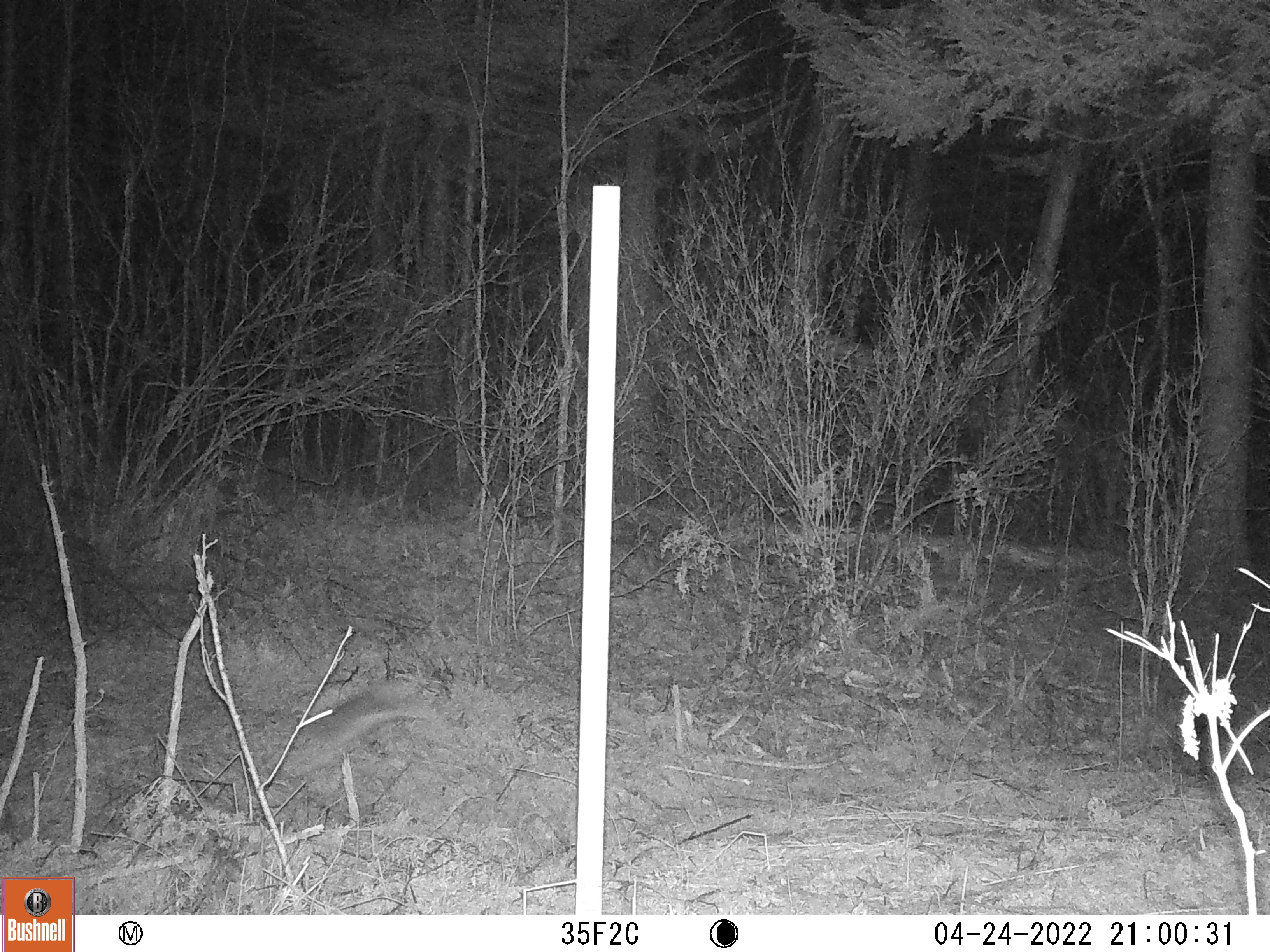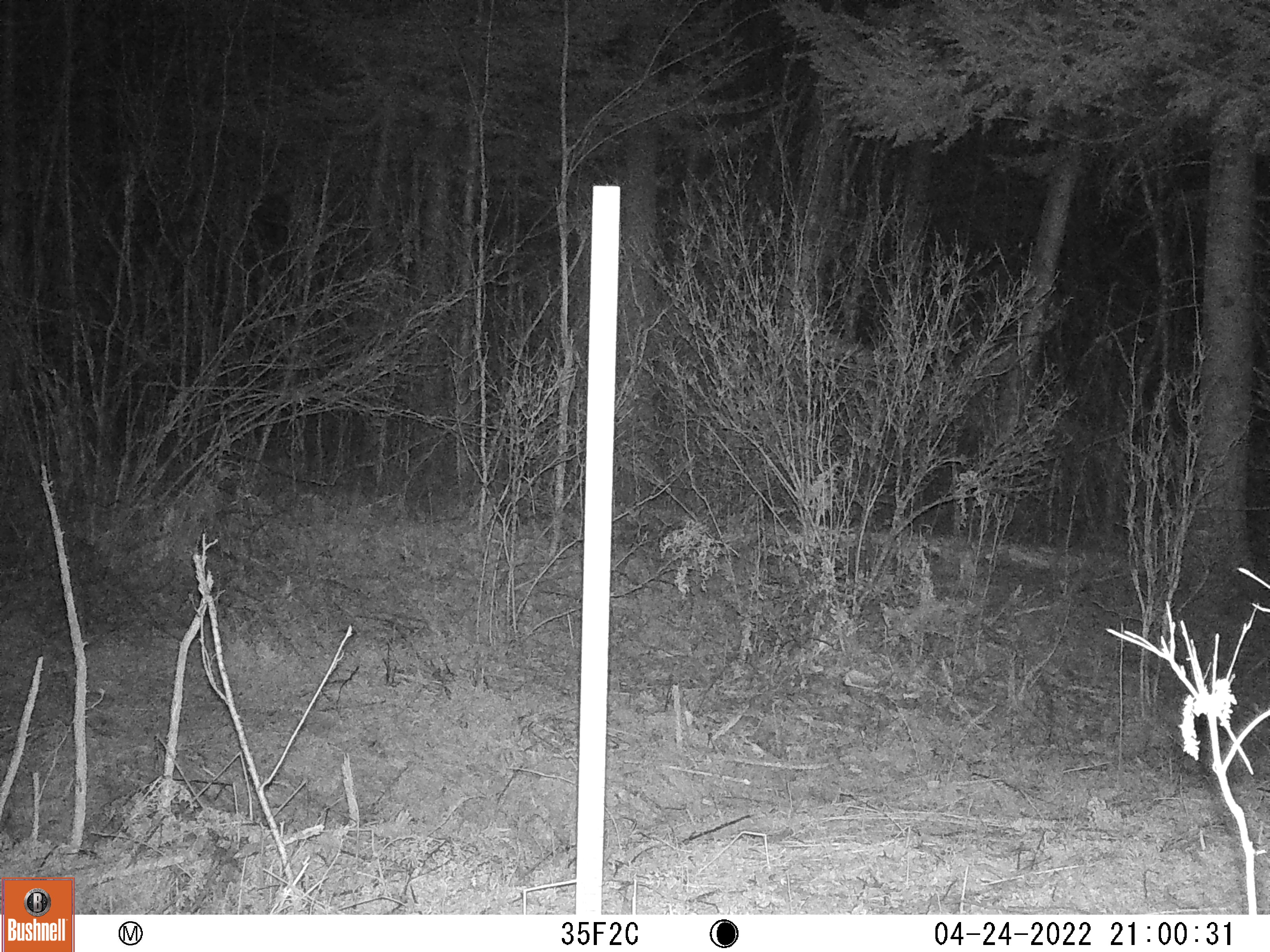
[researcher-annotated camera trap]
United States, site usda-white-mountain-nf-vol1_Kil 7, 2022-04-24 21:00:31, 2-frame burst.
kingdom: Animalia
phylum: Chordata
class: Mammalia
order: Lagomorpha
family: Leporidae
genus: Lepus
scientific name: Lepus americanus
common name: snowshoe hare